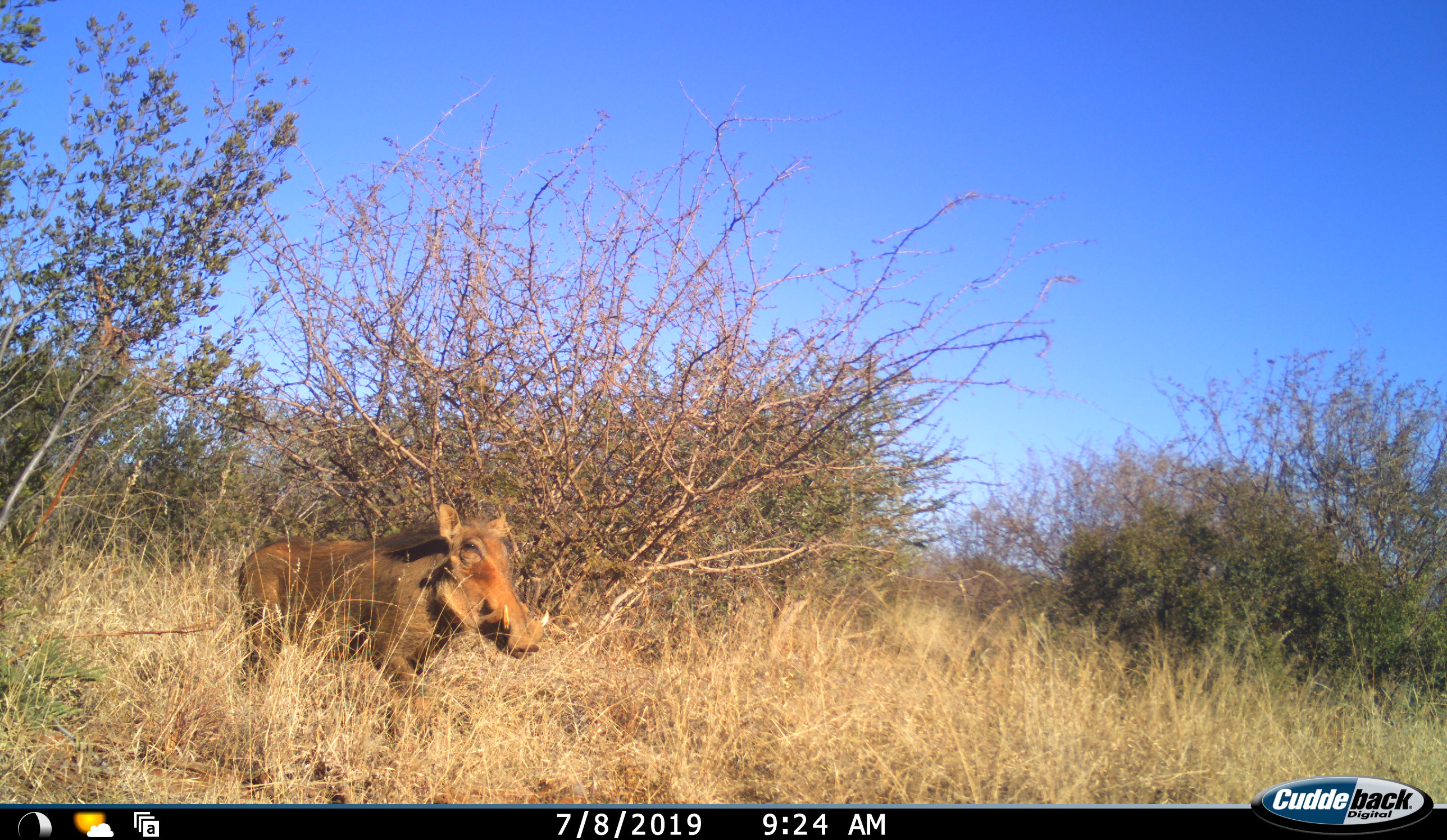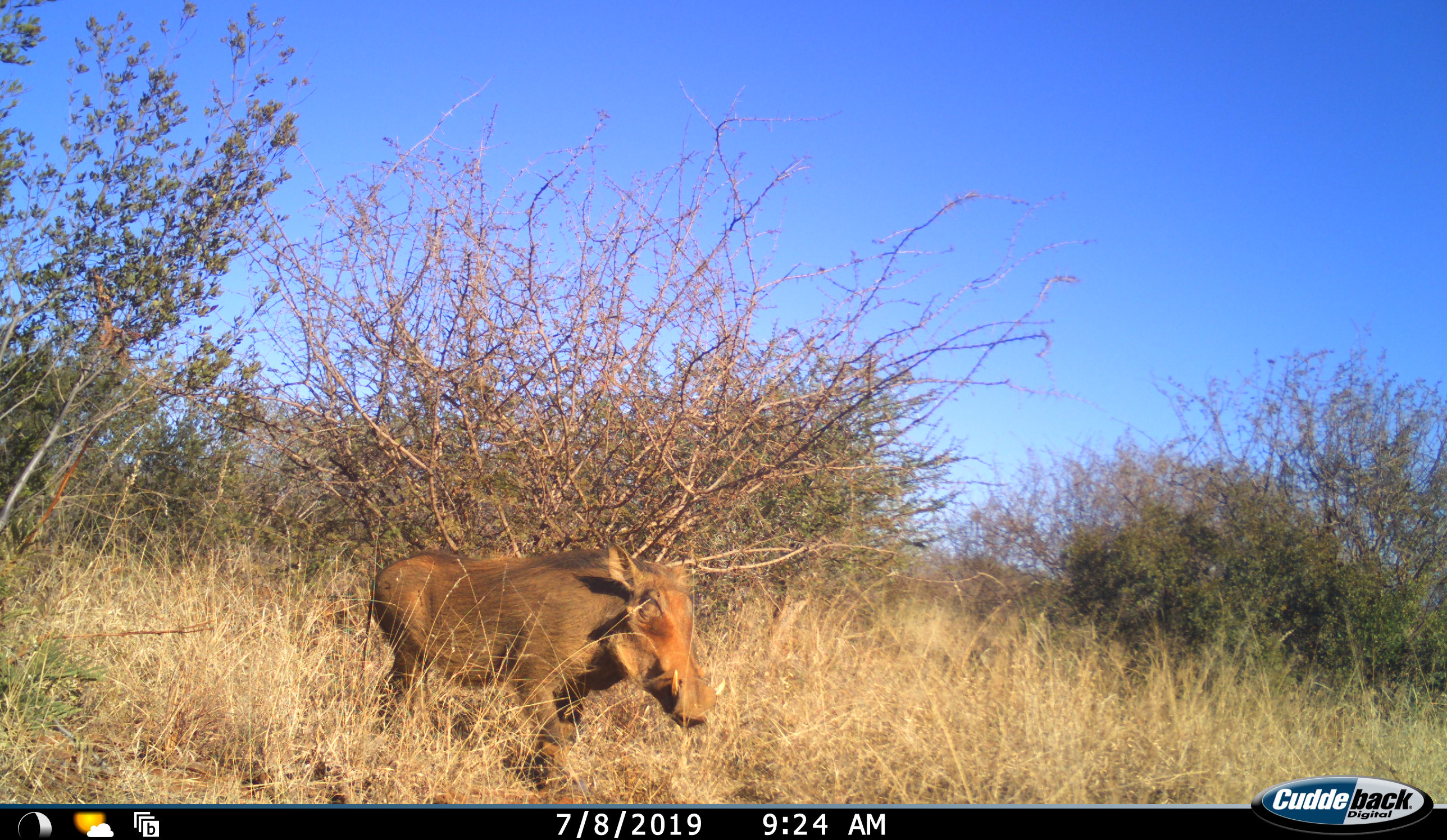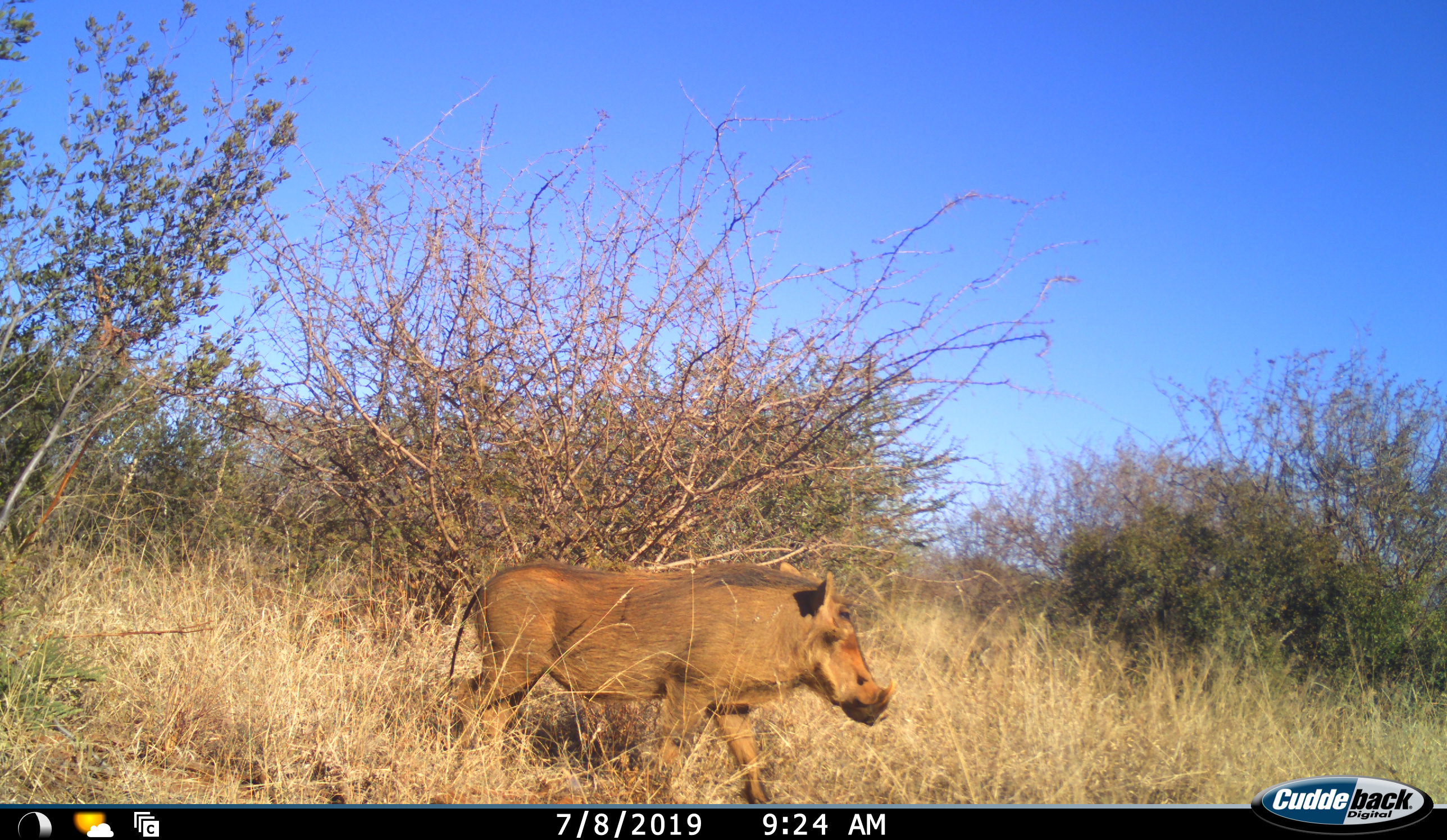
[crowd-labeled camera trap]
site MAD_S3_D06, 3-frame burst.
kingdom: Animalia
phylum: Chordata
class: Mammalia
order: Artiodactyla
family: Suidae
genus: Phacochoerus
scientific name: Phacochoerus africanus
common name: warthog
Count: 1.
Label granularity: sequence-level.